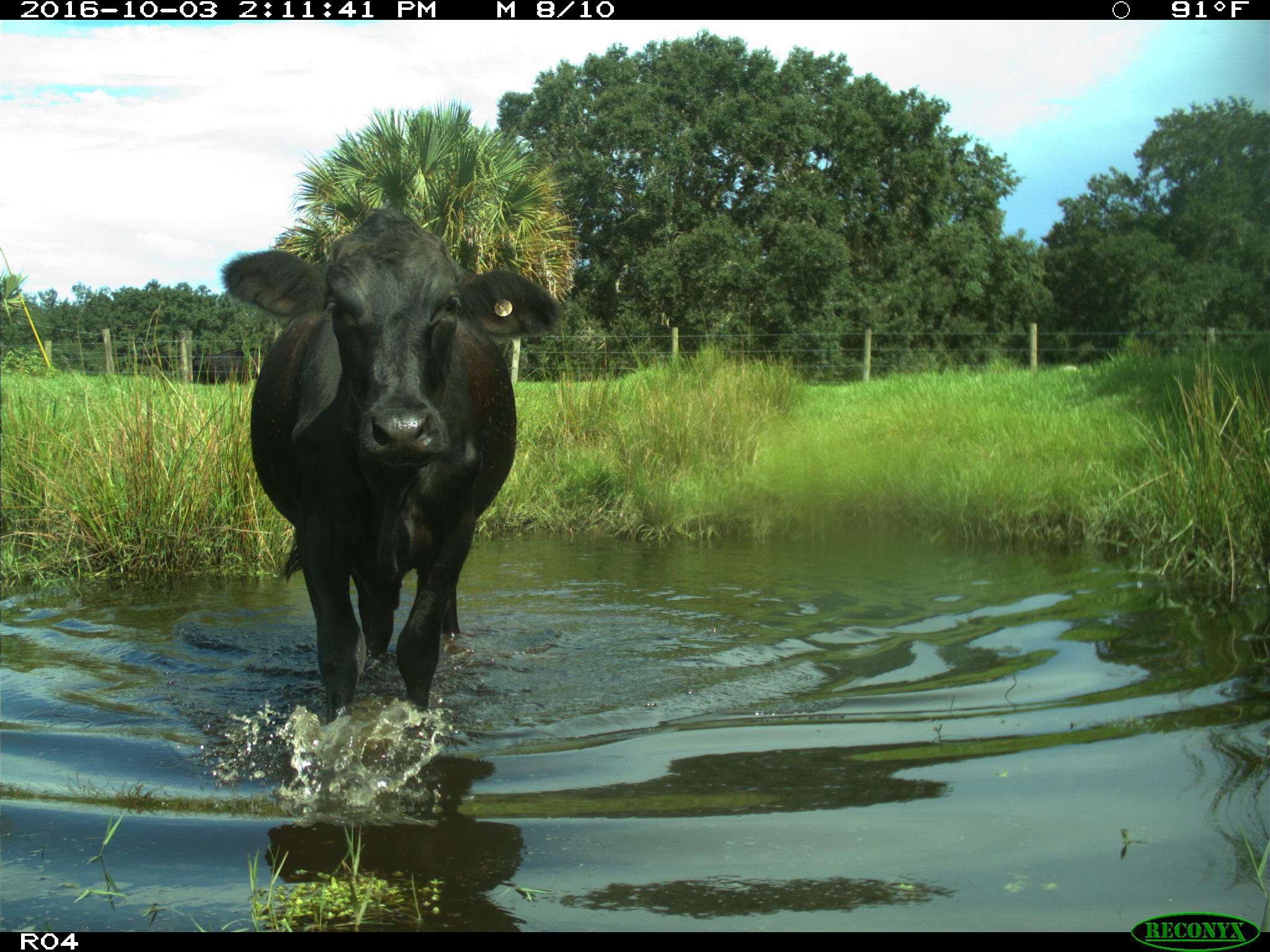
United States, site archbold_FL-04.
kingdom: Animalia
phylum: Chordata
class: Mammalia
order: Artiodactyla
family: Bovidae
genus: Bos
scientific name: Bos taurus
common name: domestic cow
Bos taurus (domestic cow).